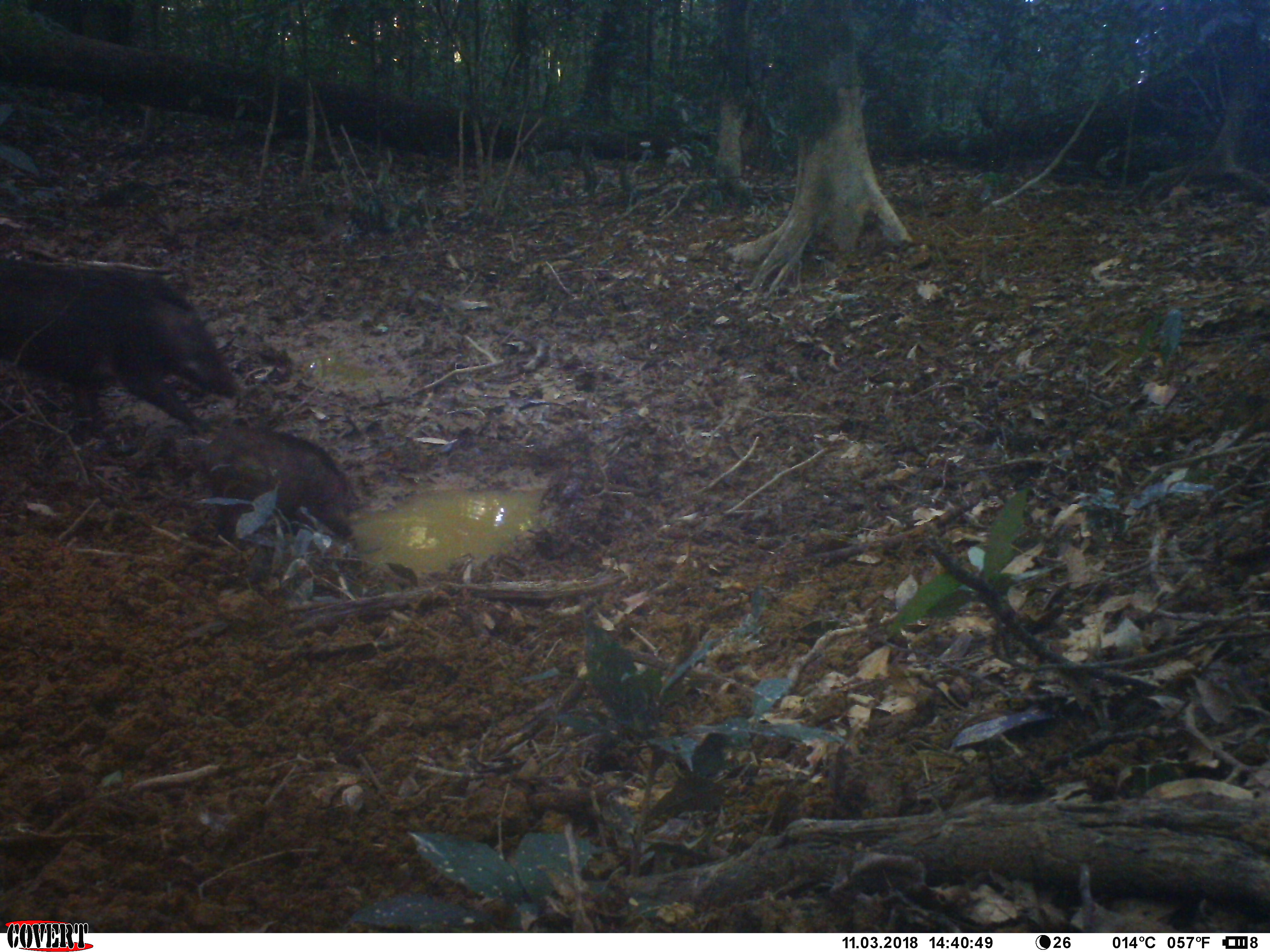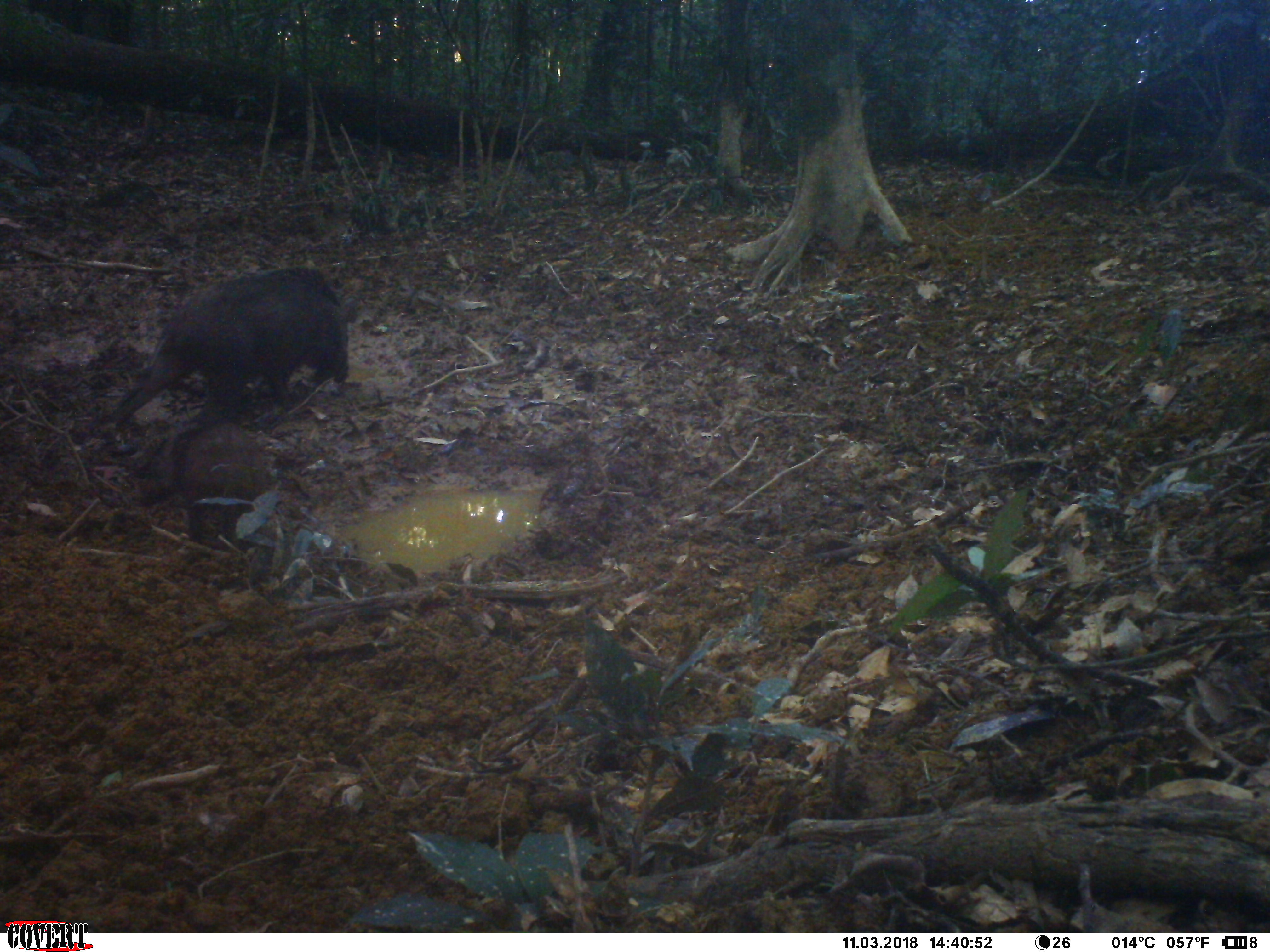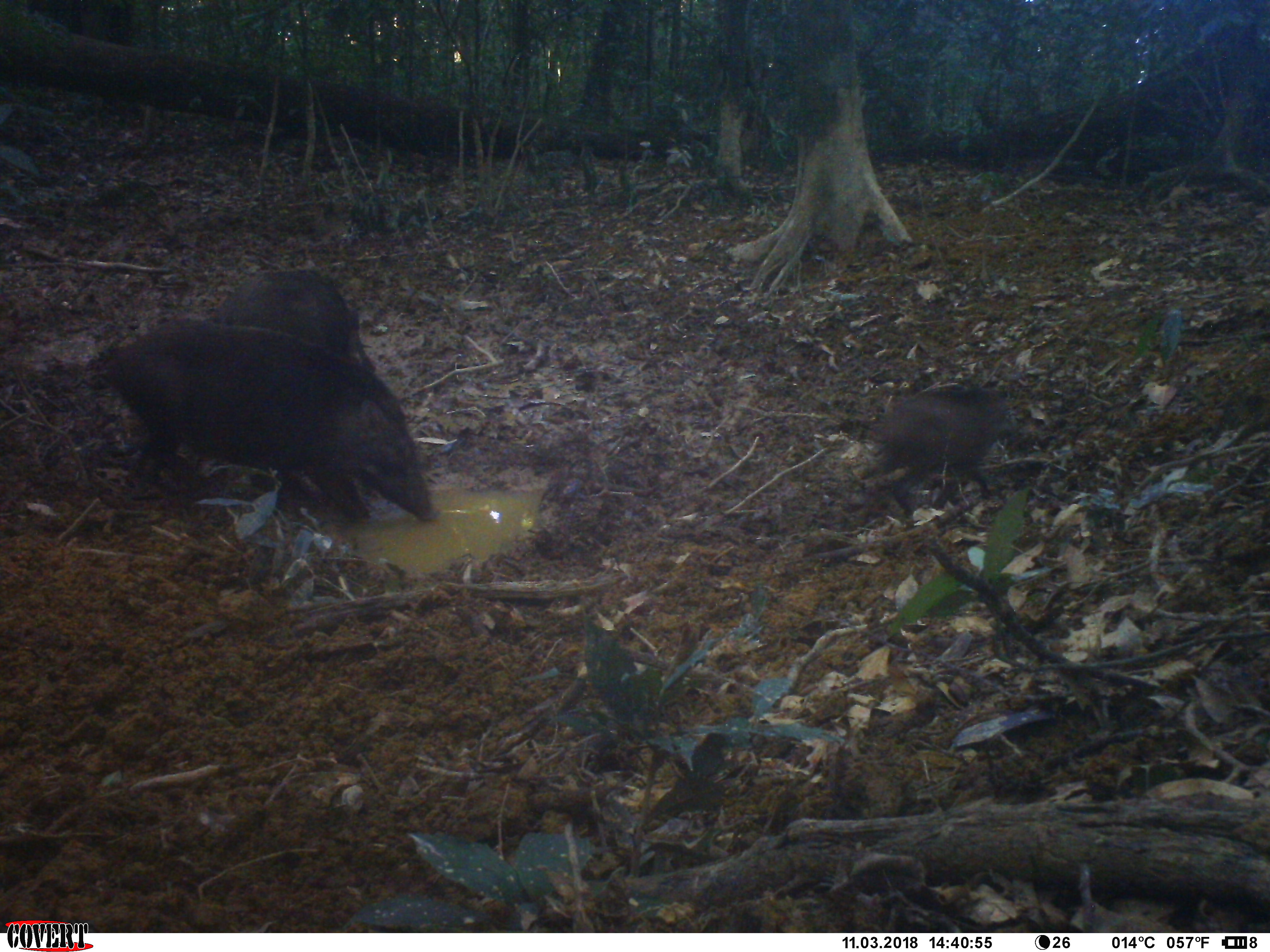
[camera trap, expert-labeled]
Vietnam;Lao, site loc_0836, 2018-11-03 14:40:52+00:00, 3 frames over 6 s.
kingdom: Animalia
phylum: Chordata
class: Mammalia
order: Artiodactyla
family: Suidae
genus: Sus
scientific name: Sus scrofa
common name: eurasian wild pig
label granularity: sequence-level